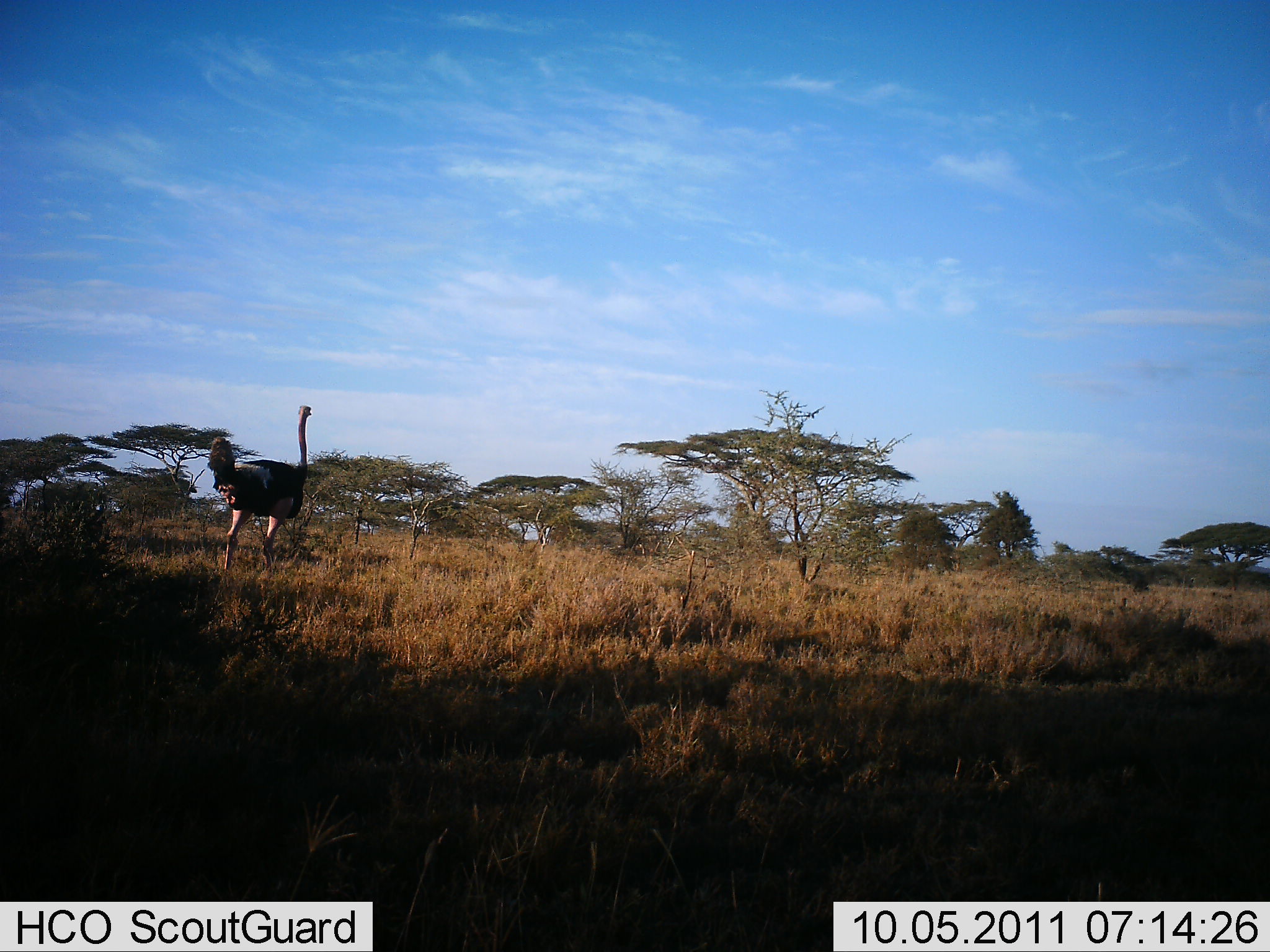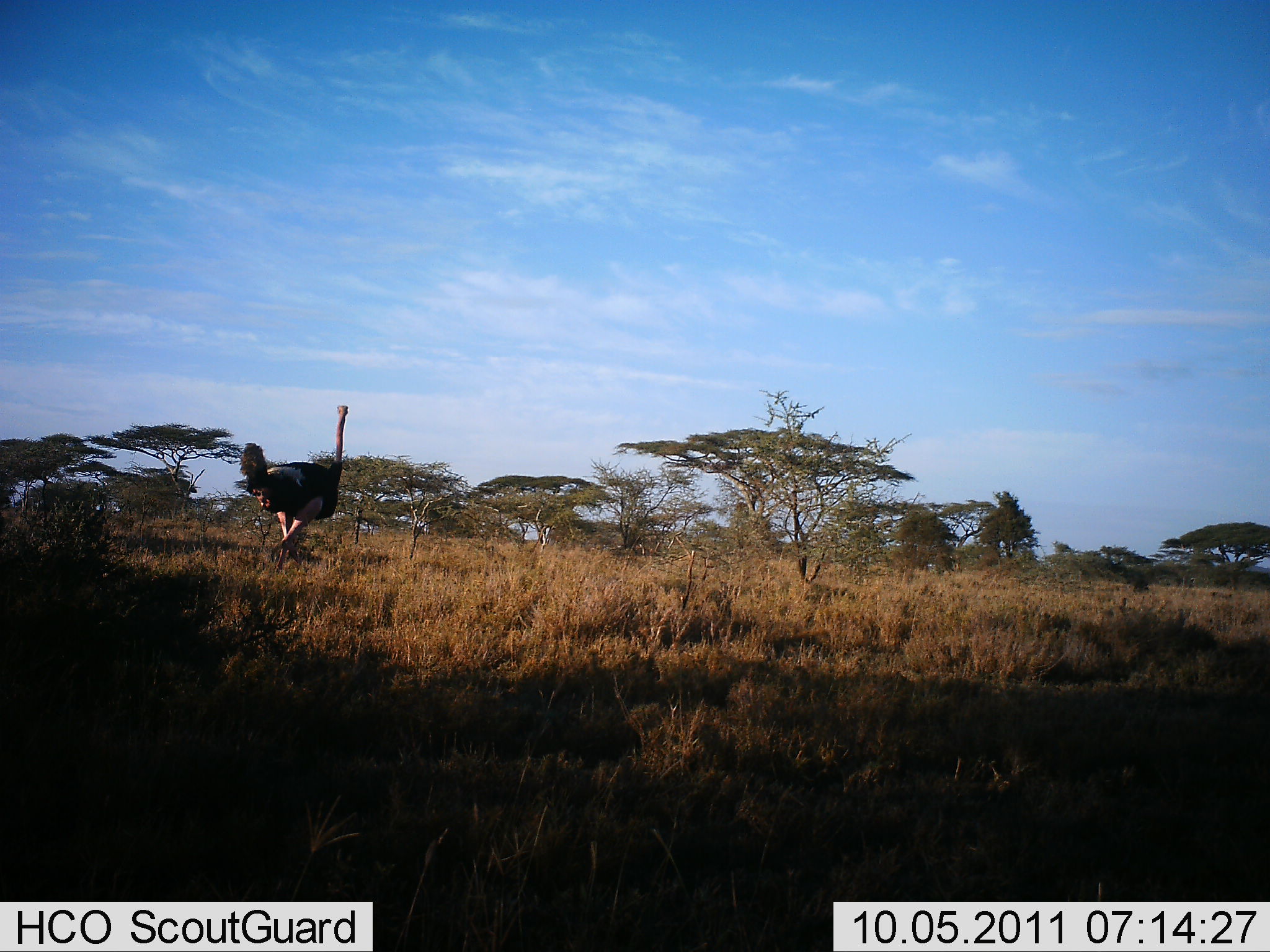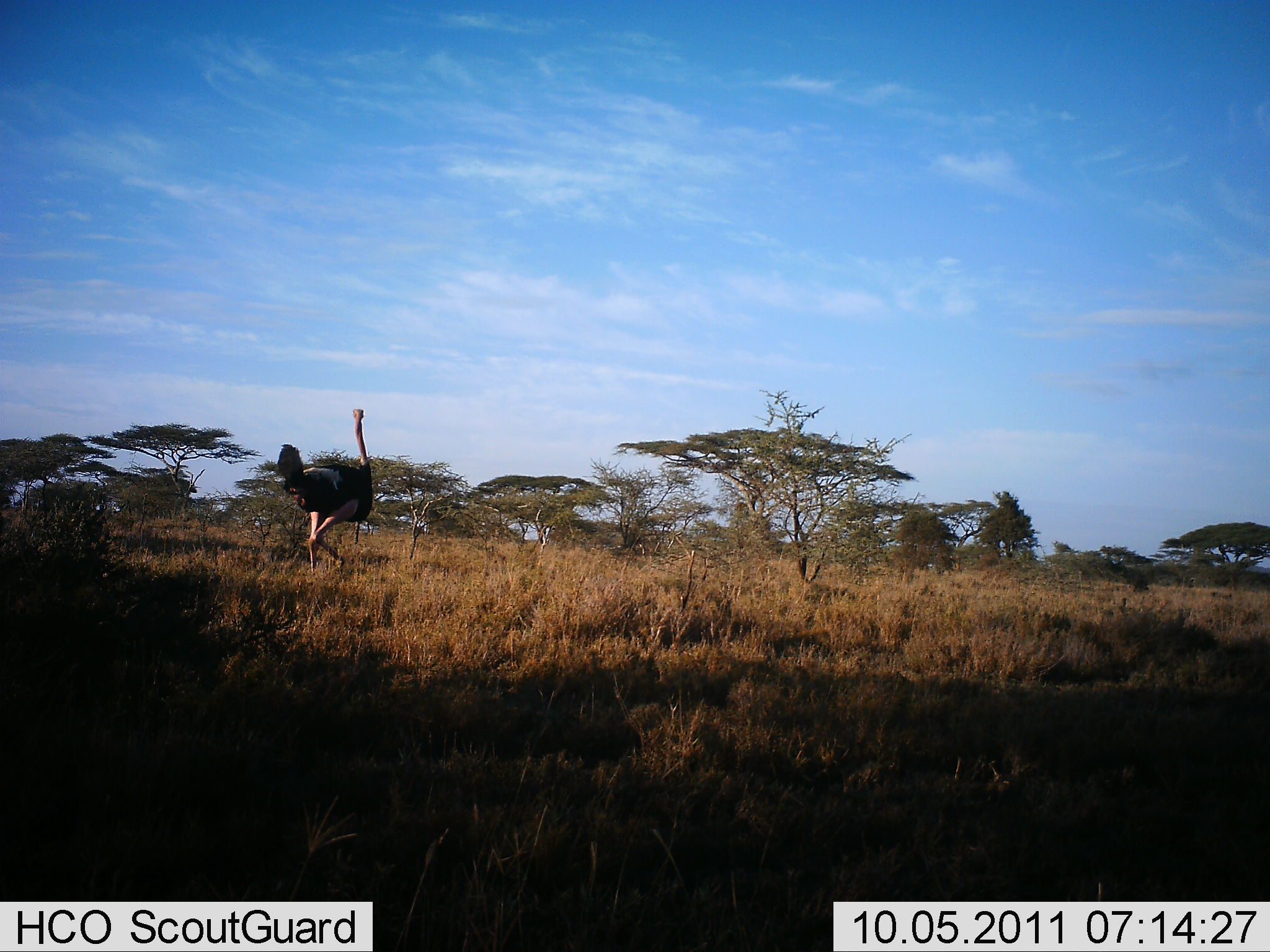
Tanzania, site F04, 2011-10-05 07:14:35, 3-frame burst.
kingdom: Animalia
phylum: Chordata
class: Aves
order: Struthioniformes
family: Struthionidae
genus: Struthio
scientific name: Struthio camelus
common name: ostrich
Ostrich (Struthio camelus), count 1. Behavior (volunteer vote fractions): standing 9%, resting 0%, moving 91%, interacting 0%. Young present (vote fraction): 0%. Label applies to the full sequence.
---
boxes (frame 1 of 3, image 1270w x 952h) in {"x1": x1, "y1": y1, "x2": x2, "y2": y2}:
animal: {"x1": 209, "y1": 403, "x2": 318, "y2": 583}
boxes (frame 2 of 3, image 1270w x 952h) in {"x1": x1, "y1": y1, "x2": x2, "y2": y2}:
animal: {"x1": 233, "y1": 404, "x2": 352, "y2": 575}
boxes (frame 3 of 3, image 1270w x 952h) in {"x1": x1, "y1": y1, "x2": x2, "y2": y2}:
animal: {"x1": 275, "y1": 408, "x2": 375, "y2": 578}